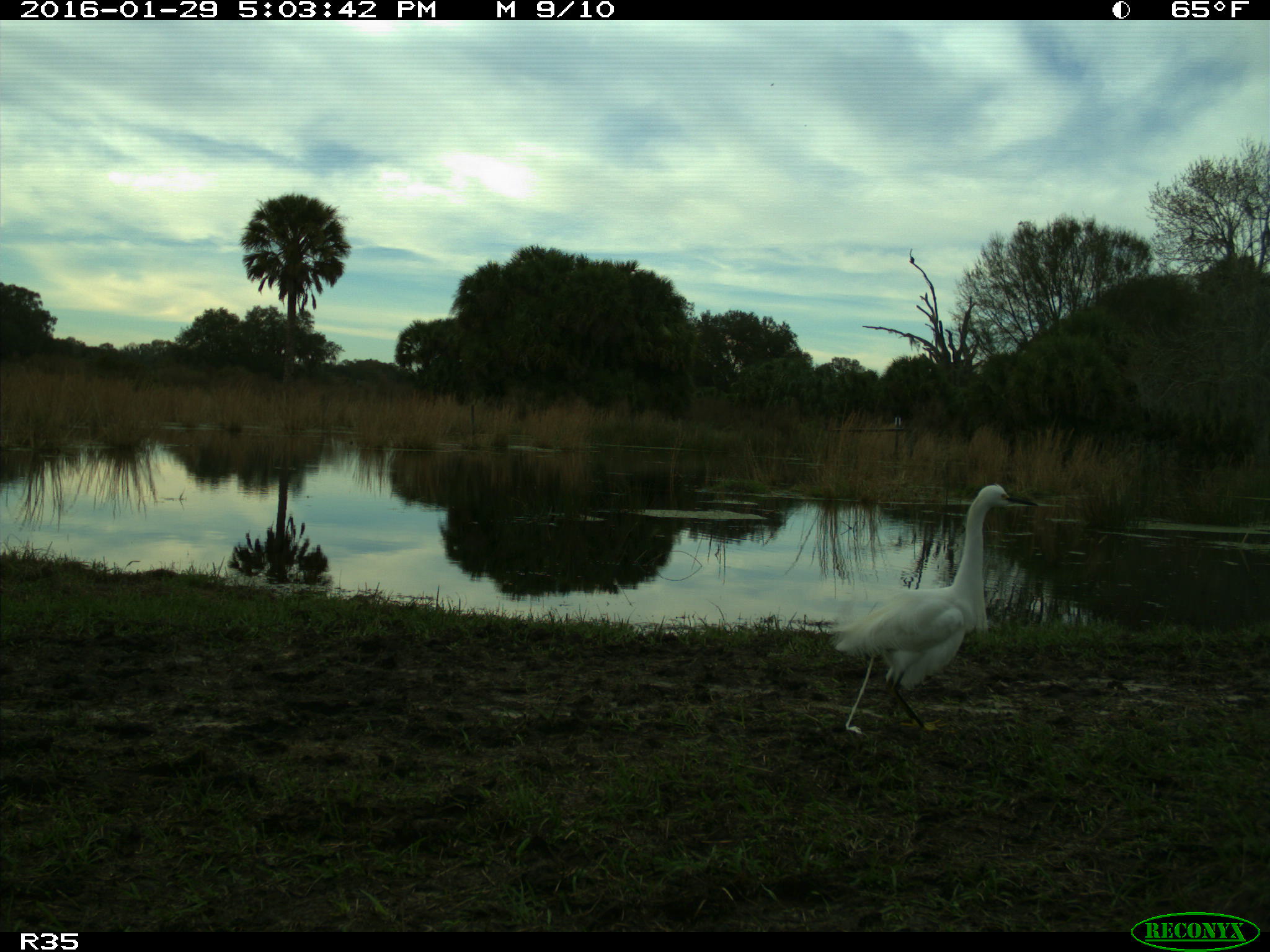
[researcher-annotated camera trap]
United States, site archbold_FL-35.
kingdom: Animalia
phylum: Chordata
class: Aves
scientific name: Aves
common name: birds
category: unidentified bird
Unidentified bird (birds) (Aves).